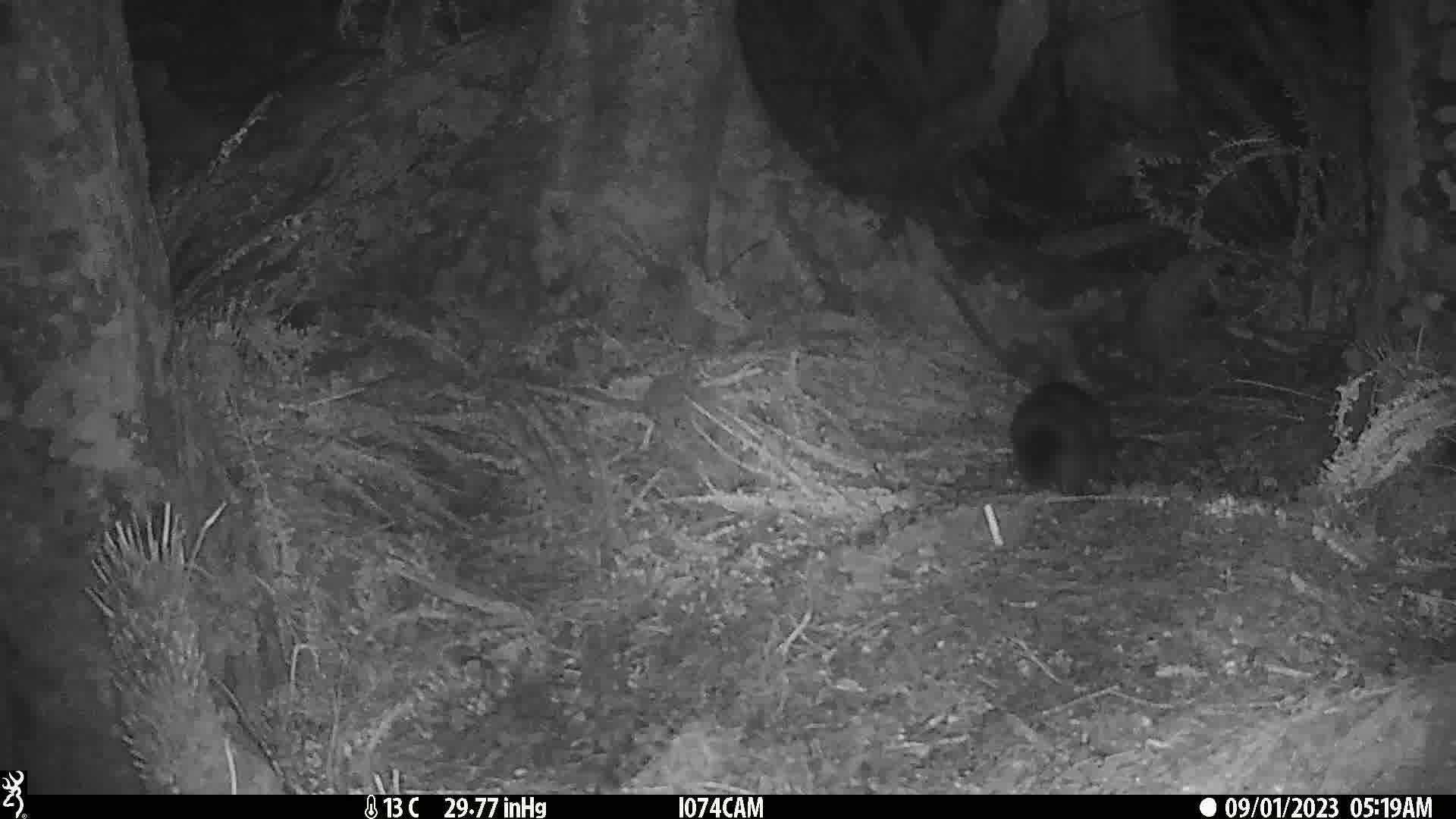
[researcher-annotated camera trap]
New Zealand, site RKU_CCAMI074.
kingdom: Animalia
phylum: Chordata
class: Mammalia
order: Diprotodontia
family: Phalangeridae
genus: Trichosurus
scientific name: Trichosurus vulpecula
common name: common brushtail possum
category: possum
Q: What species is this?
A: Possum (common brushtail possum) (Trichosurus vulpecula).